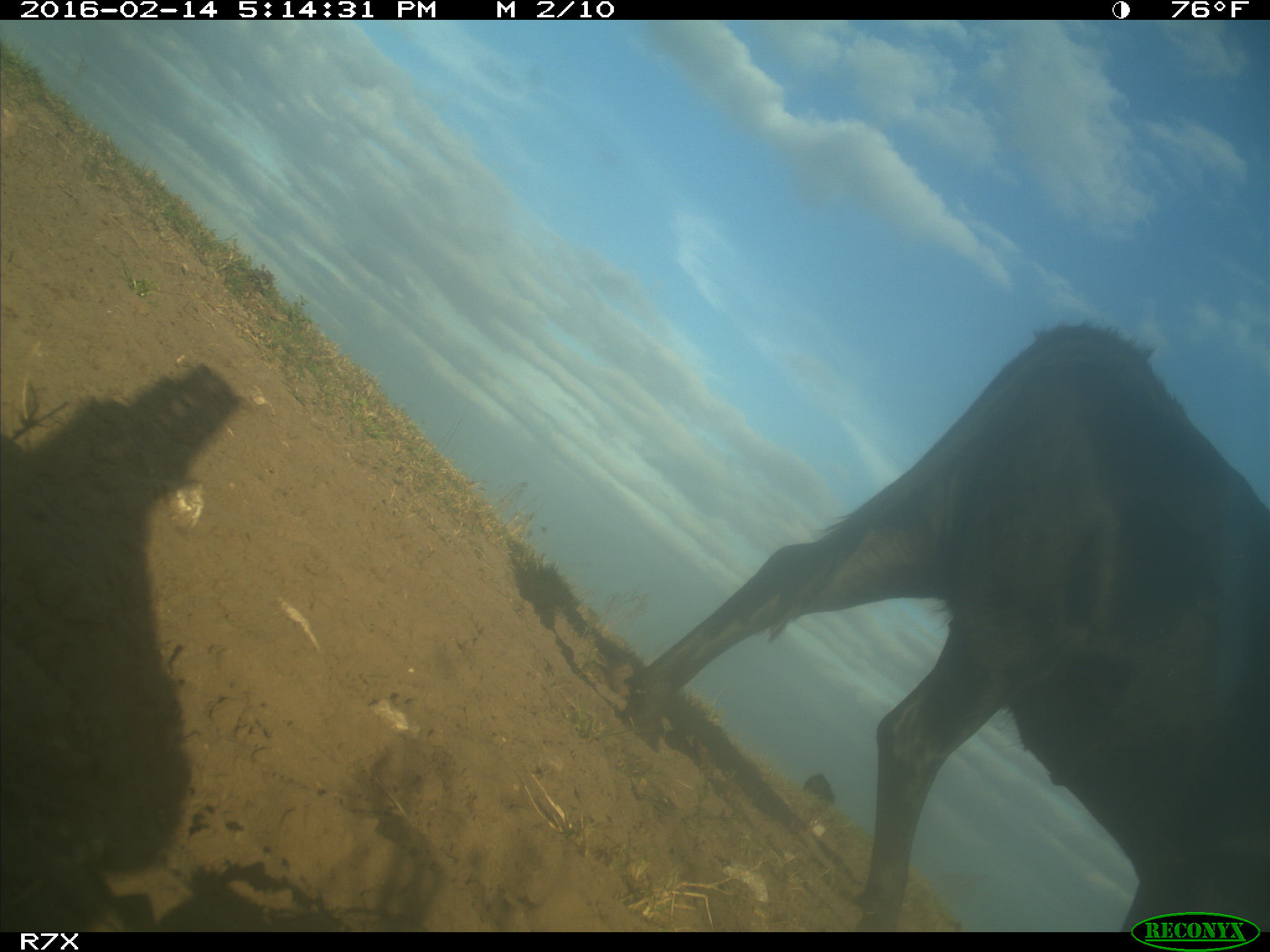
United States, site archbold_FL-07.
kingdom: Animalia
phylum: Chordata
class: Mammalia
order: Artiodactyla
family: Bovidae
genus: Bos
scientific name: Bos taurus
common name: domestic cow